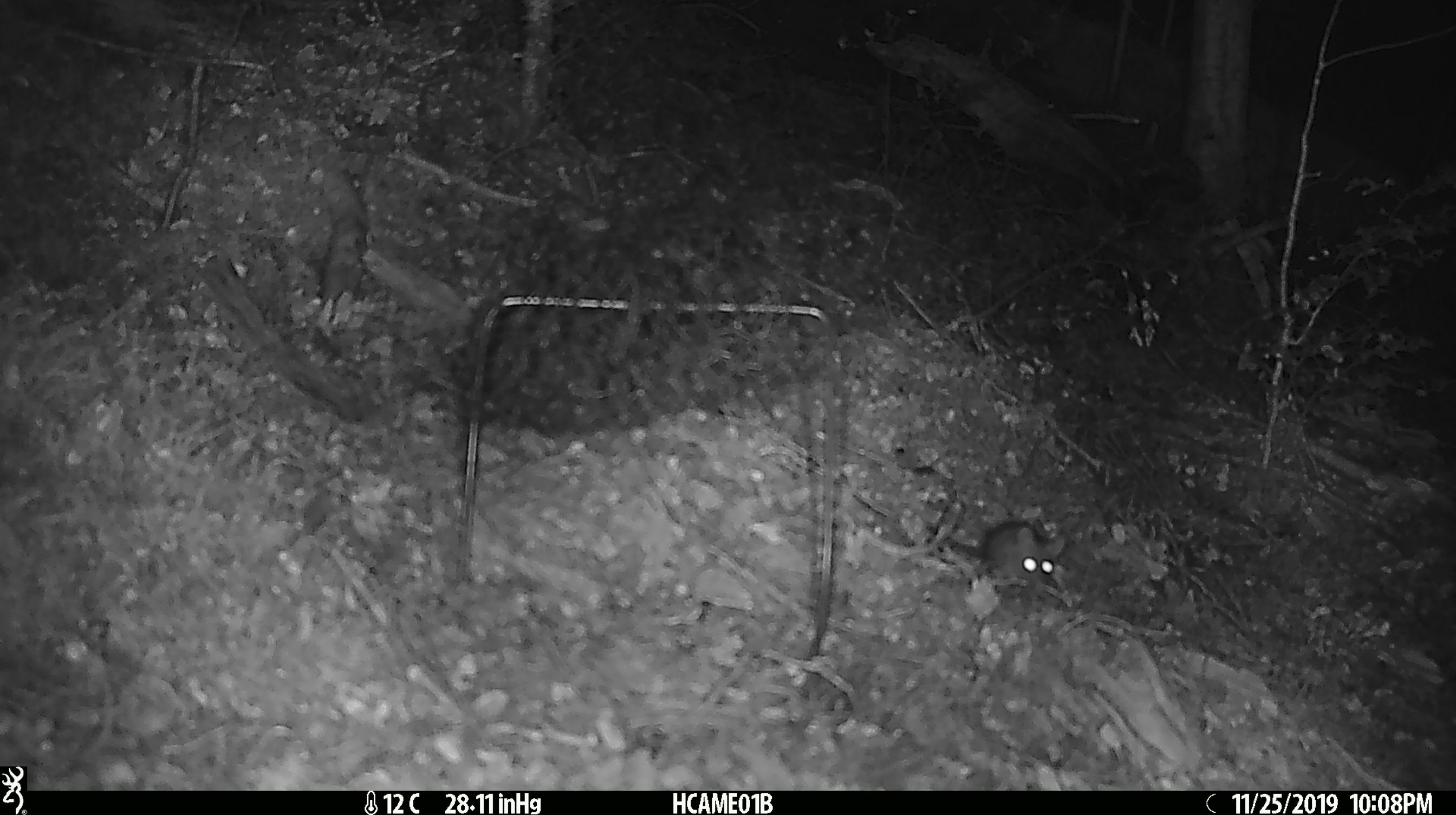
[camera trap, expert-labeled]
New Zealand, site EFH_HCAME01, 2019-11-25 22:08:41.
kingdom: Animalia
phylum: Chordata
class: Mammalia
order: Rodentia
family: Muridae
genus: Mus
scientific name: Mus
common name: mouse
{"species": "mouse (Mus)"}